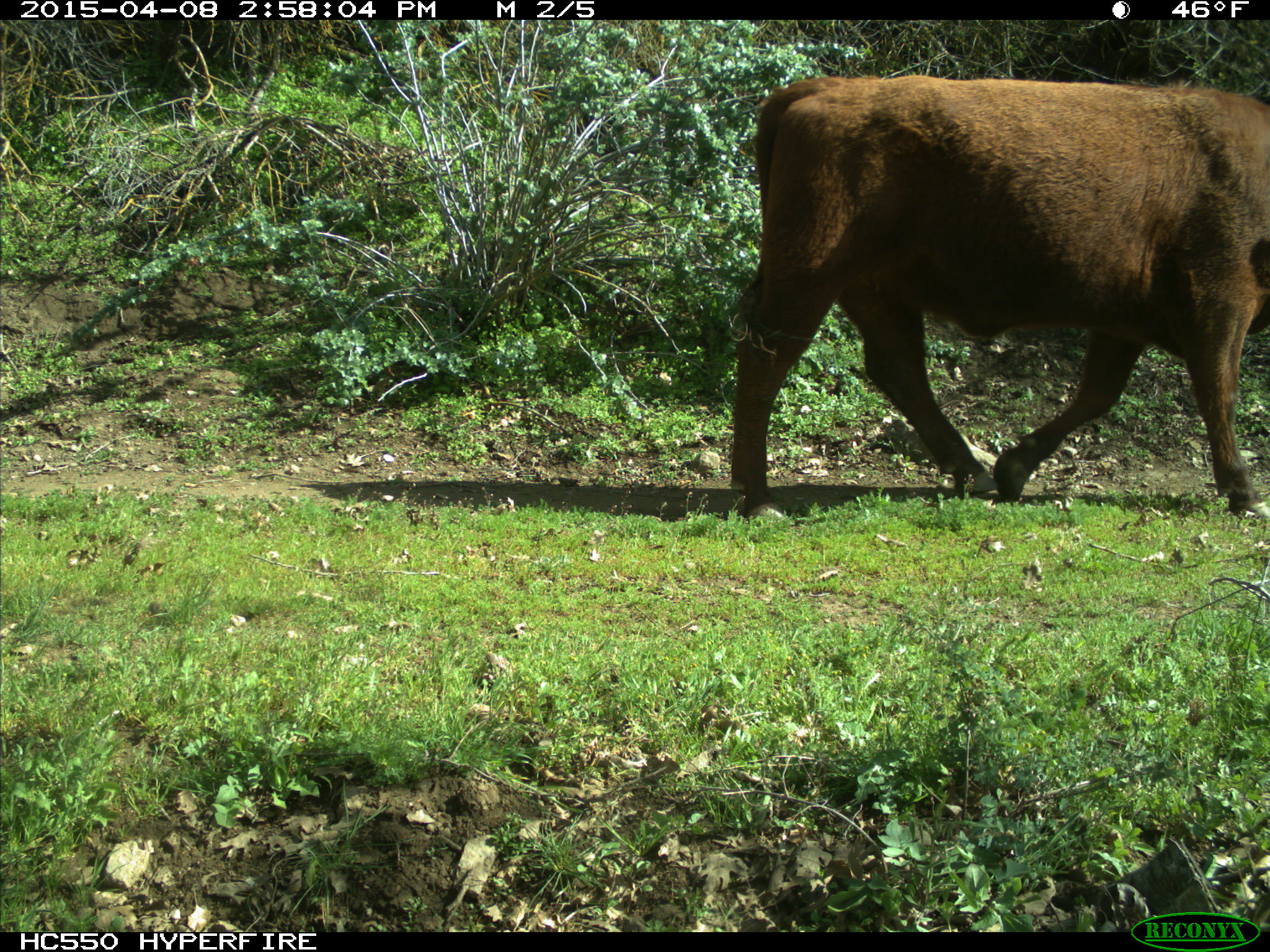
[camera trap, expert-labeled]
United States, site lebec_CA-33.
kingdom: Animalia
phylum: Chordata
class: Mammalia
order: Artiodactyla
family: Bovidae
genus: Bos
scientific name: Bos taurus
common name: domestic cow